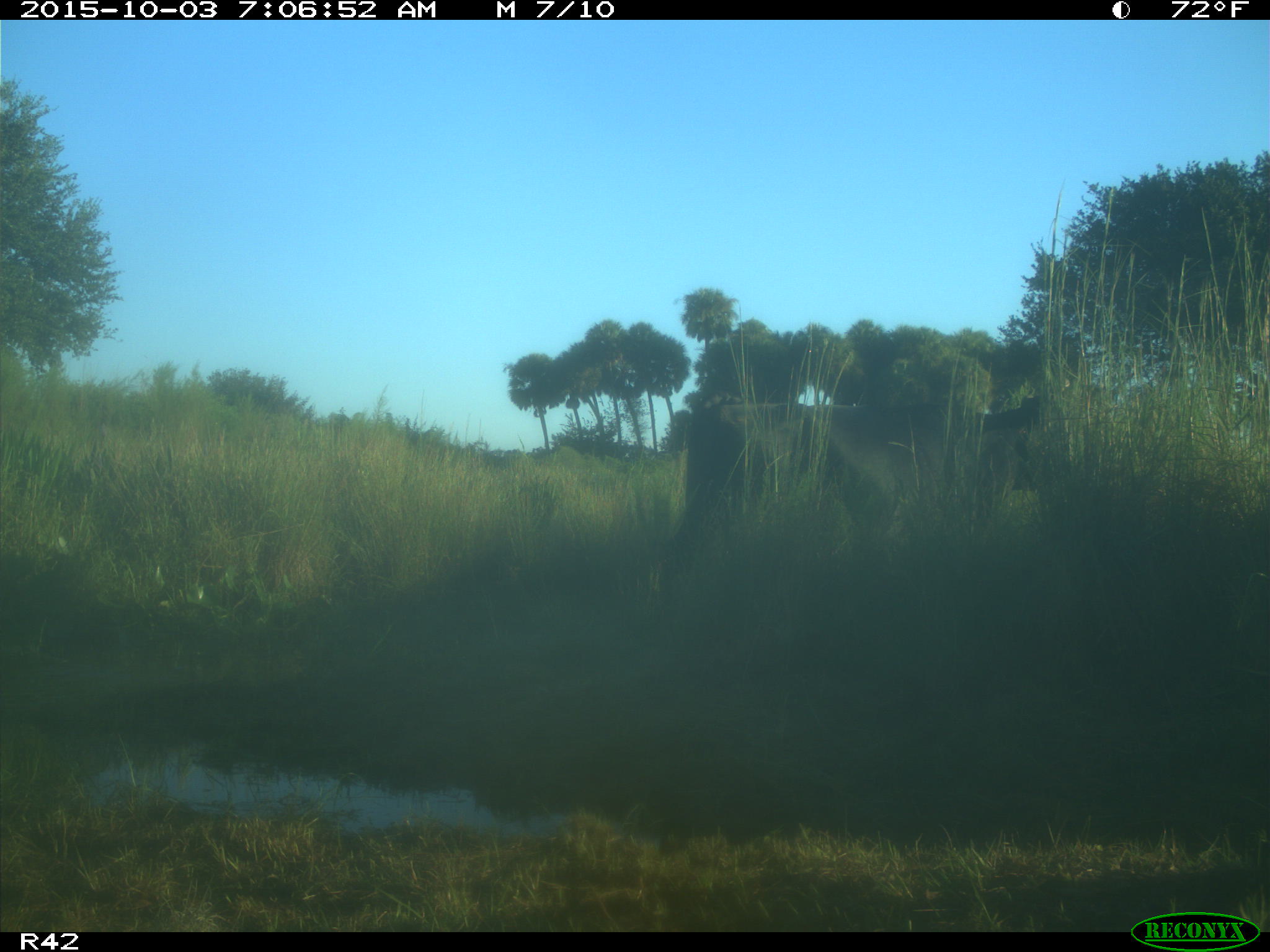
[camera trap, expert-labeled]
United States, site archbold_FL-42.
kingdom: Animalia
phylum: Chordata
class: Mammalia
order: Artiodactyla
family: Bovidae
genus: Bos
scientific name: Bos taurus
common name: domestic cow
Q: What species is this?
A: Bos taurus (domestic cow).